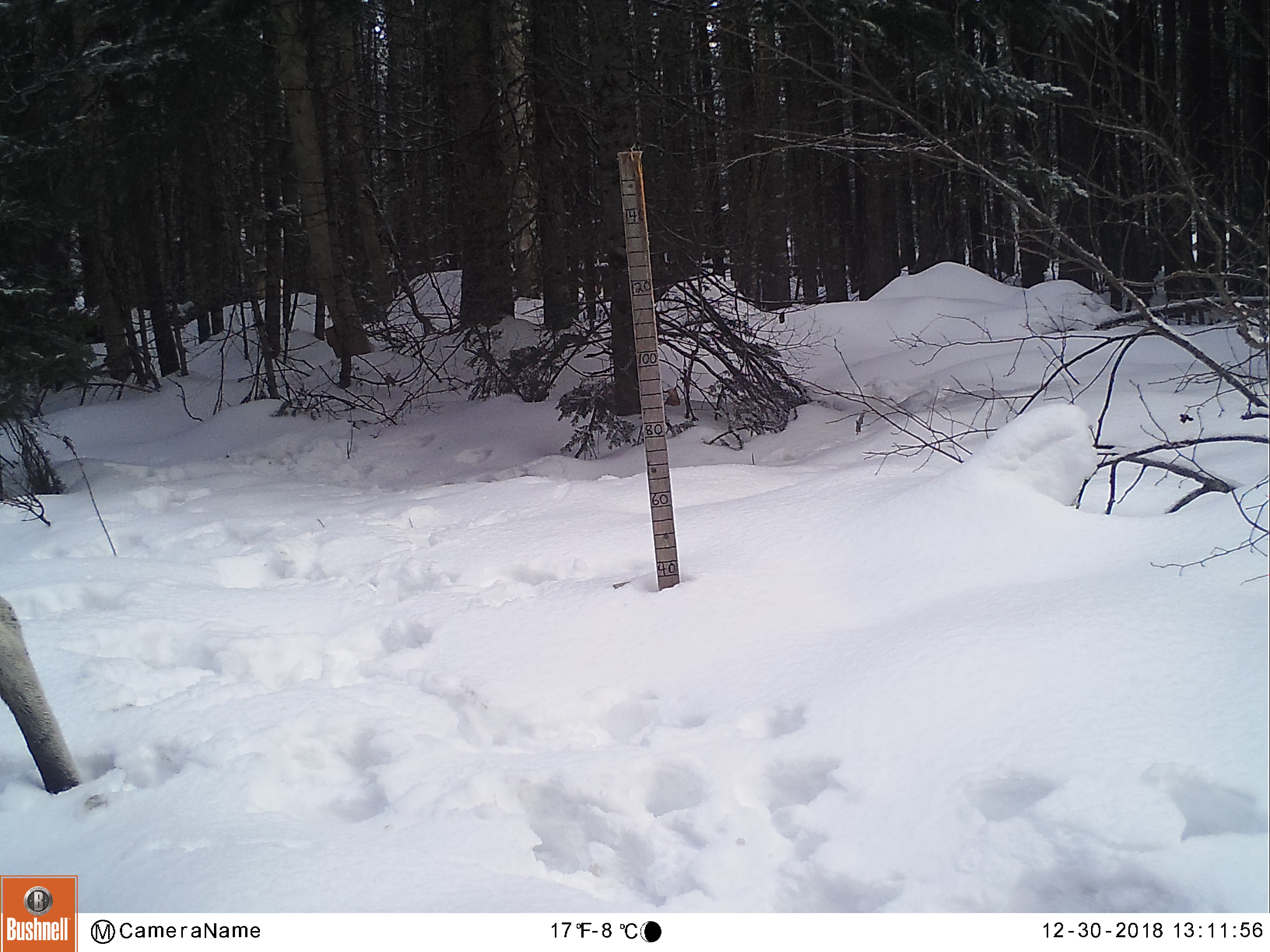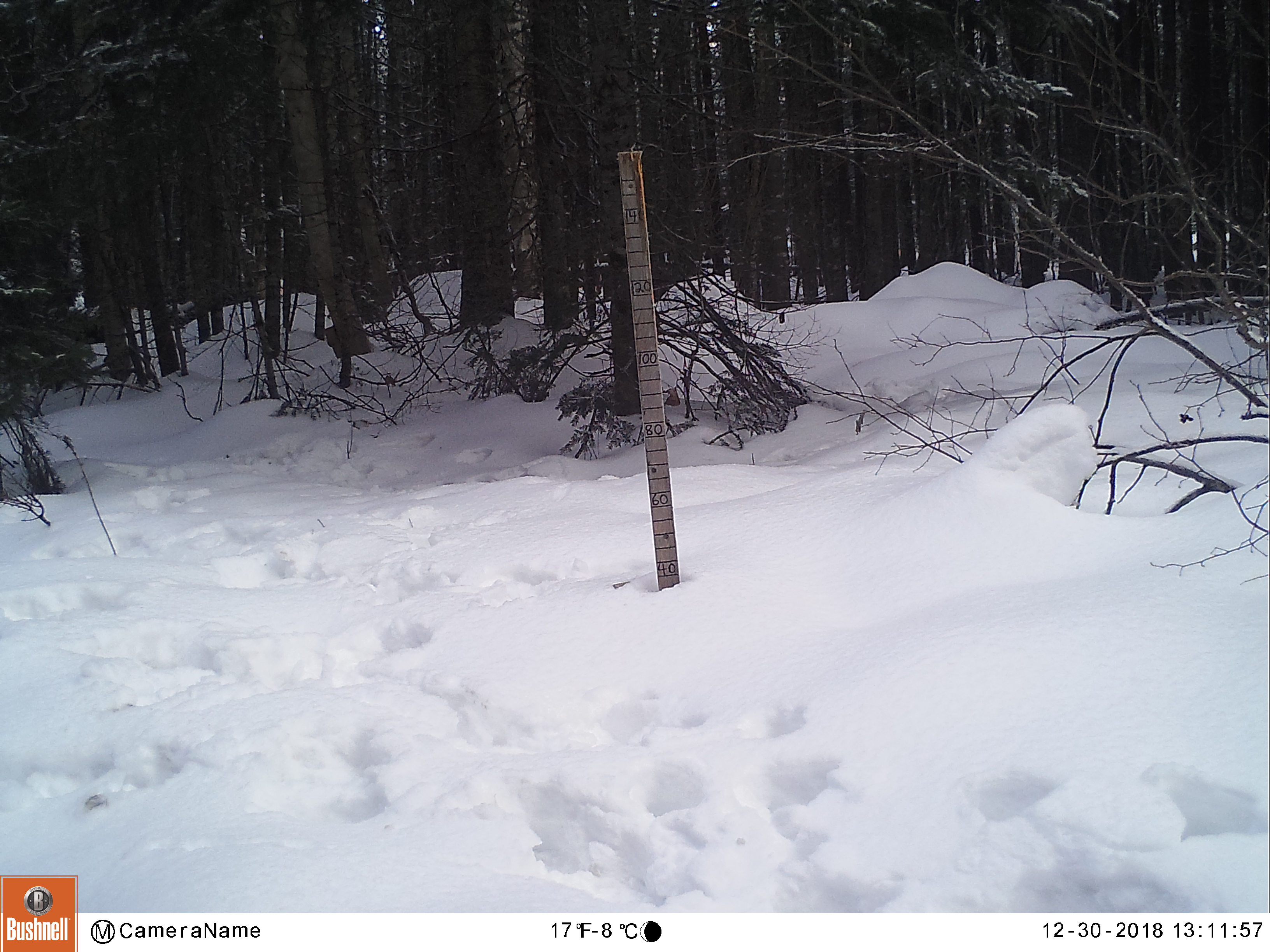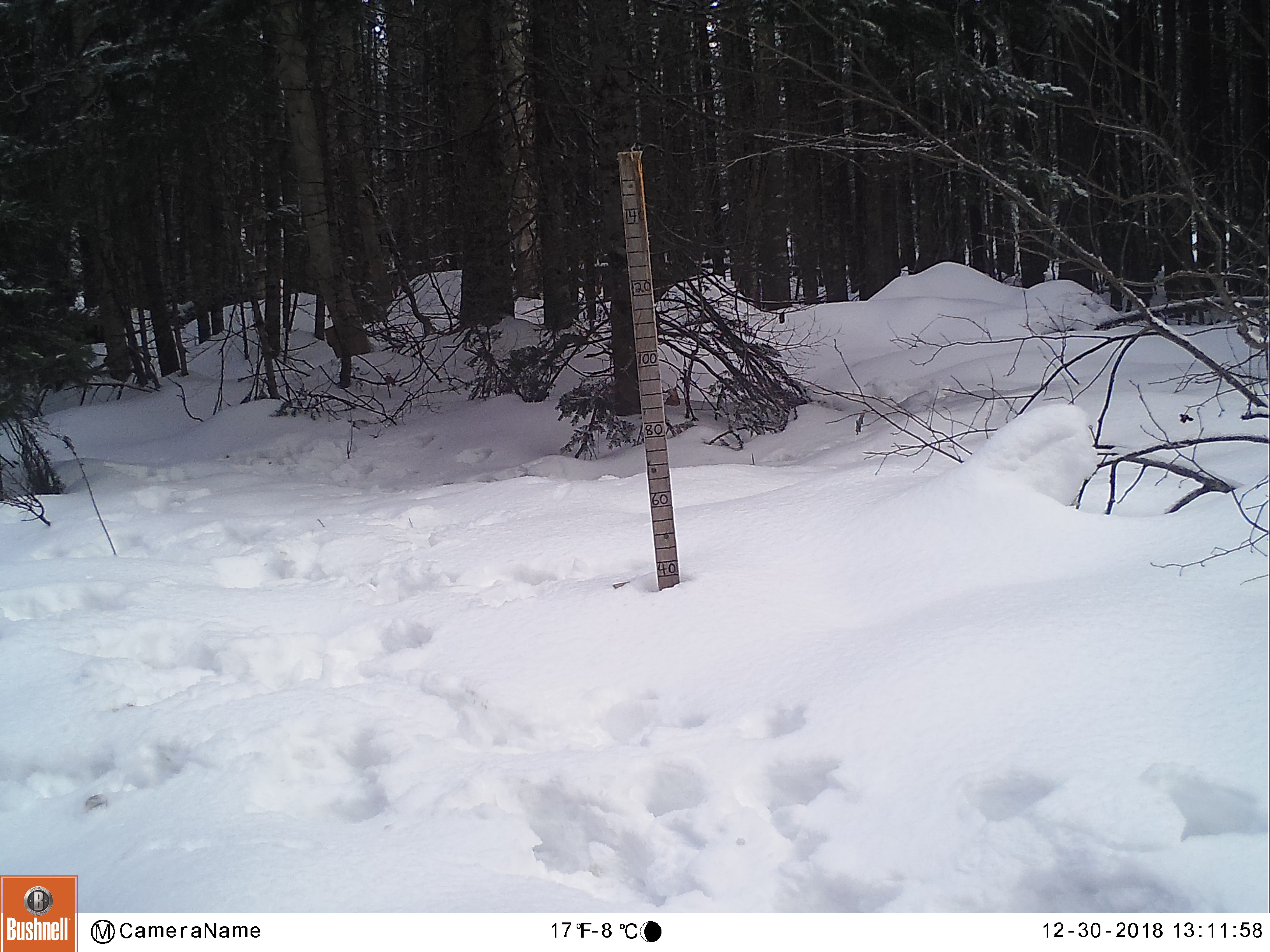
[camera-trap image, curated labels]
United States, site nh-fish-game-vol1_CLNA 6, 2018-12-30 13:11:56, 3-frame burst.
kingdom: Animalia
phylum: Chordata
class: Mammalia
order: Artiodactyla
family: Cervidae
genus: Alces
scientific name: Alces alces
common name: moose